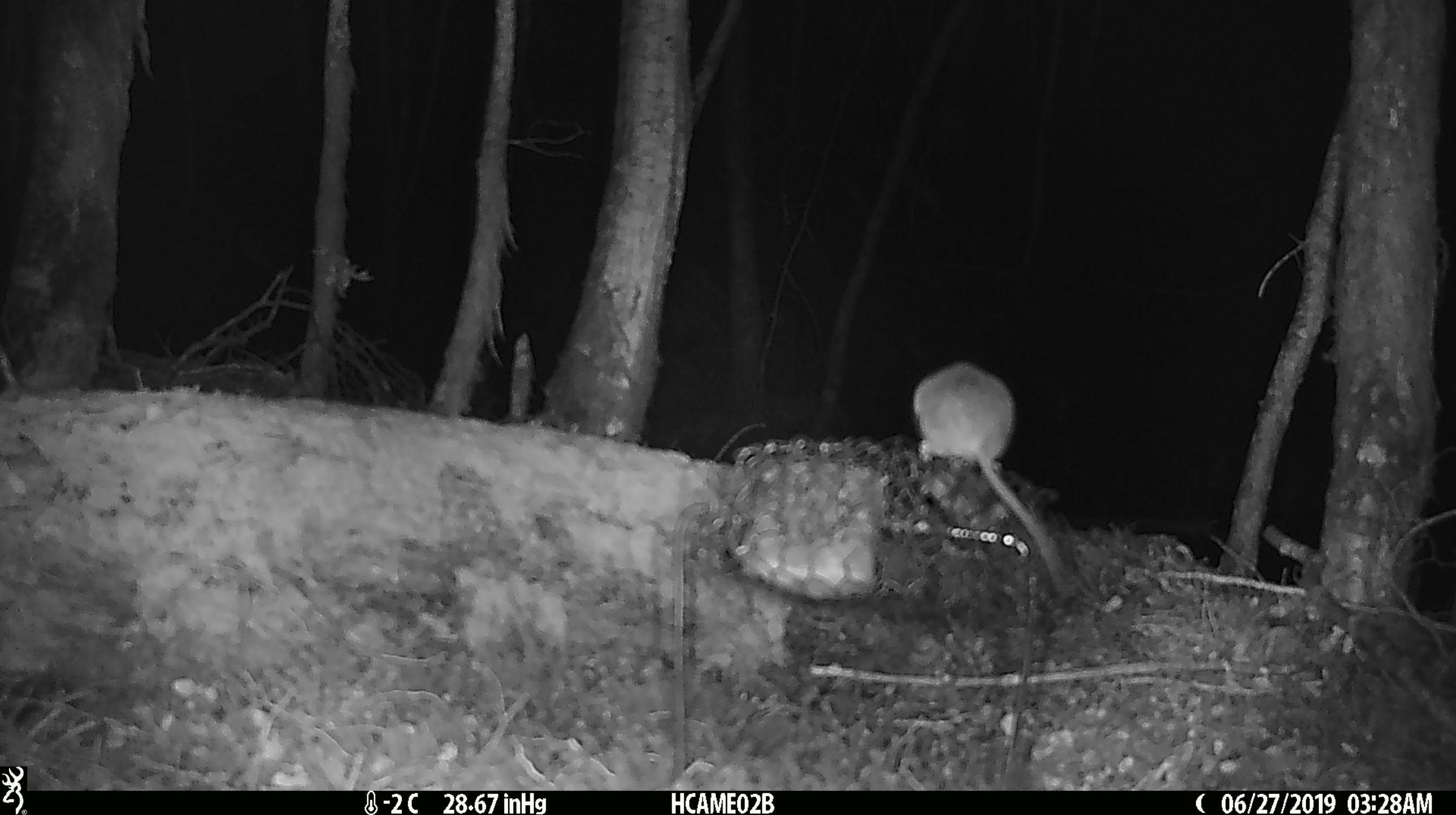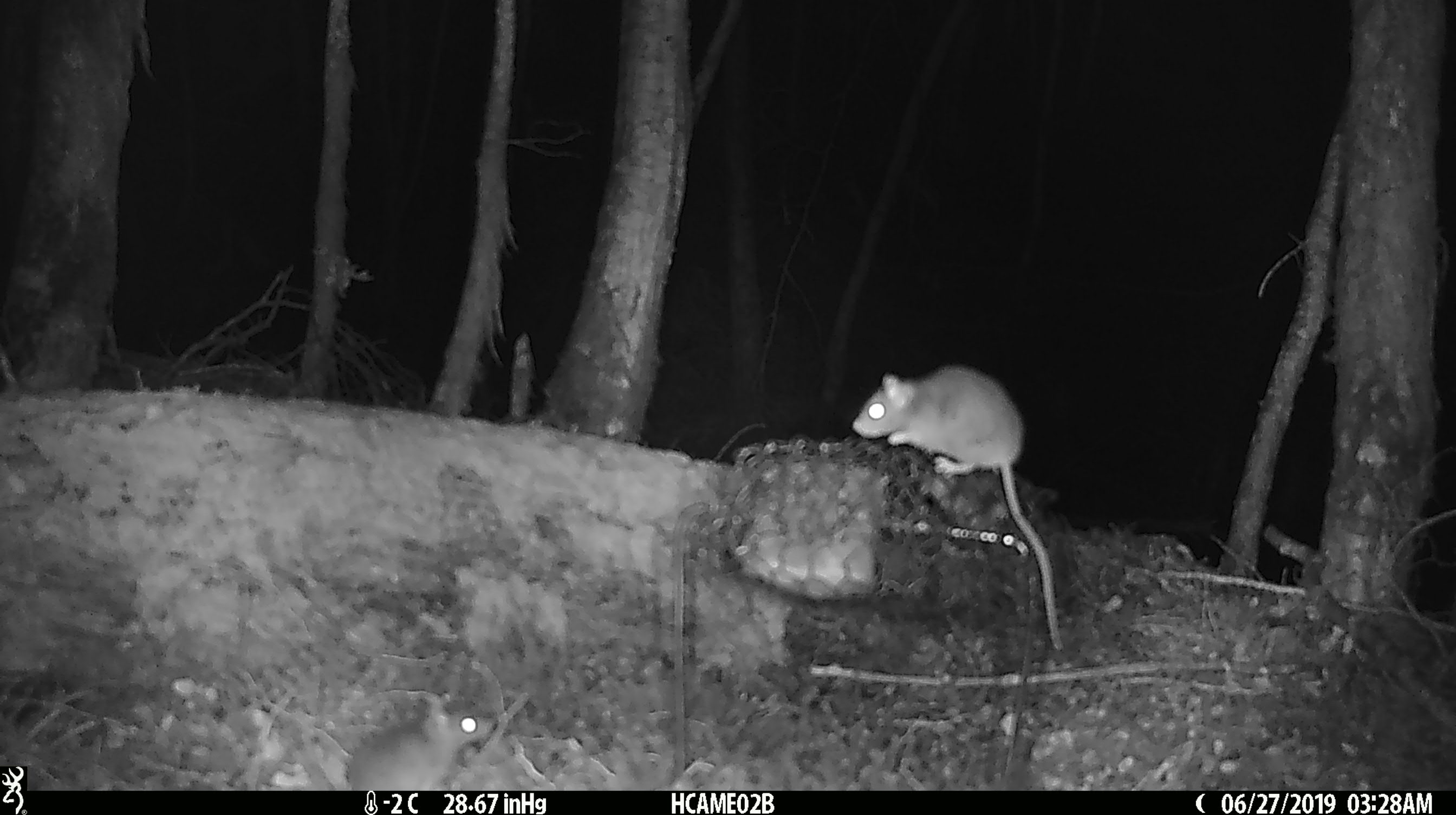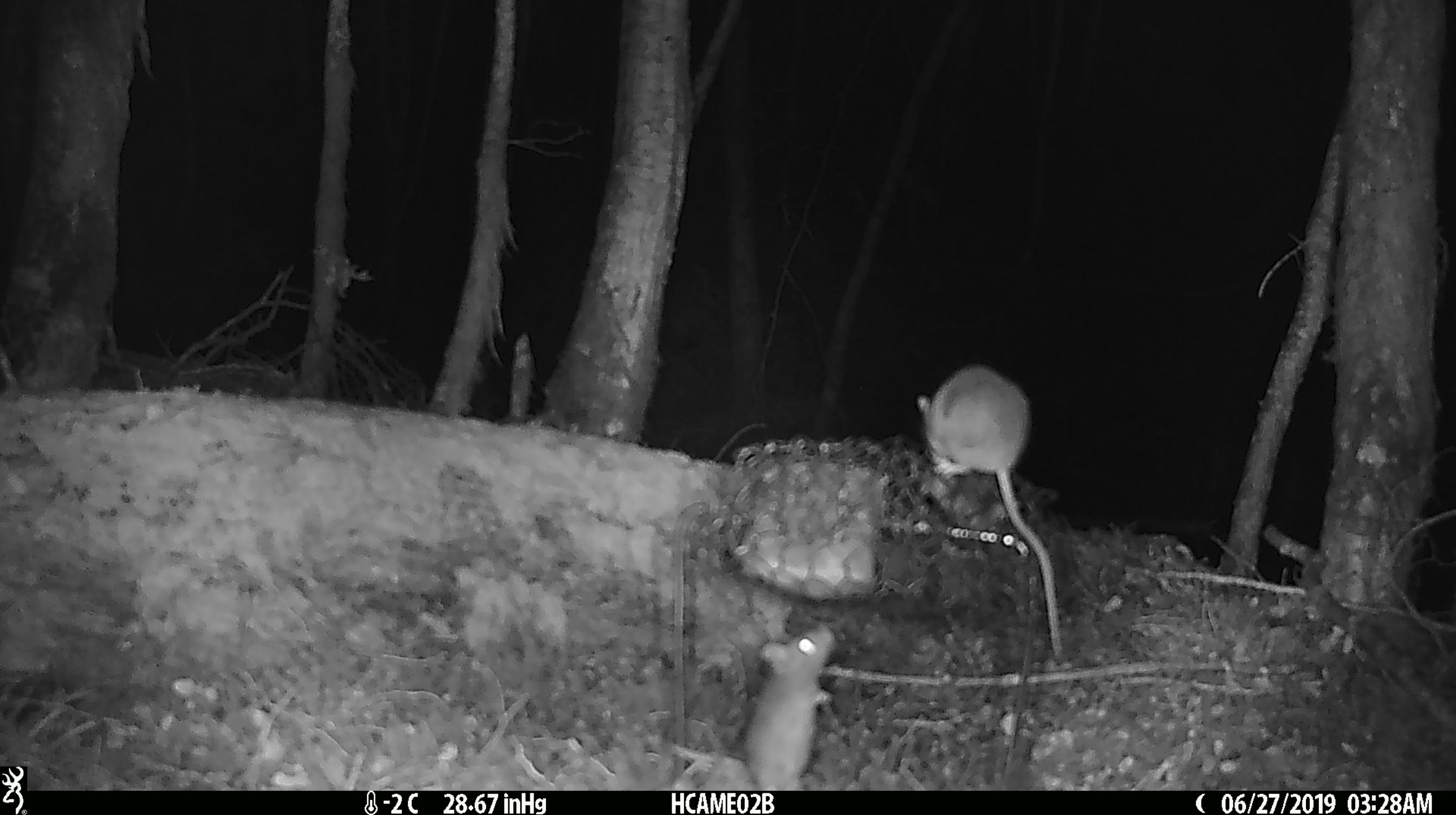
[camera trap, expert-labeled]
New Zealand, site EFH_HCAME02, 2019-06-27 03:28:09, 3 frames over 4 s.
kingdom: Animalia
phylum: Chordata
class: Mammalia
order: Rodentia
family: Muridae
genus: Mus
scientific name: Mus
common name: mouse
Mouse (Mus).